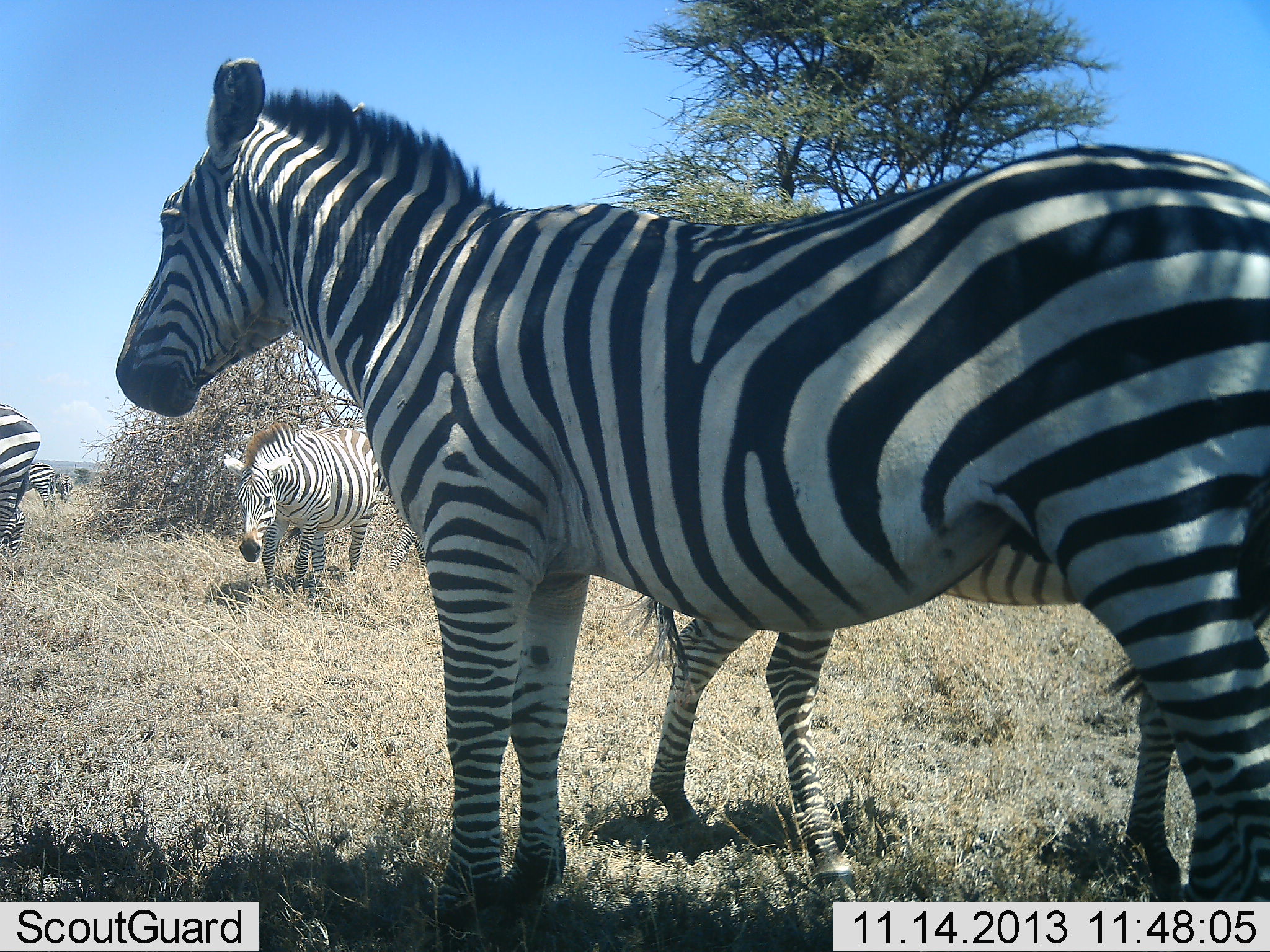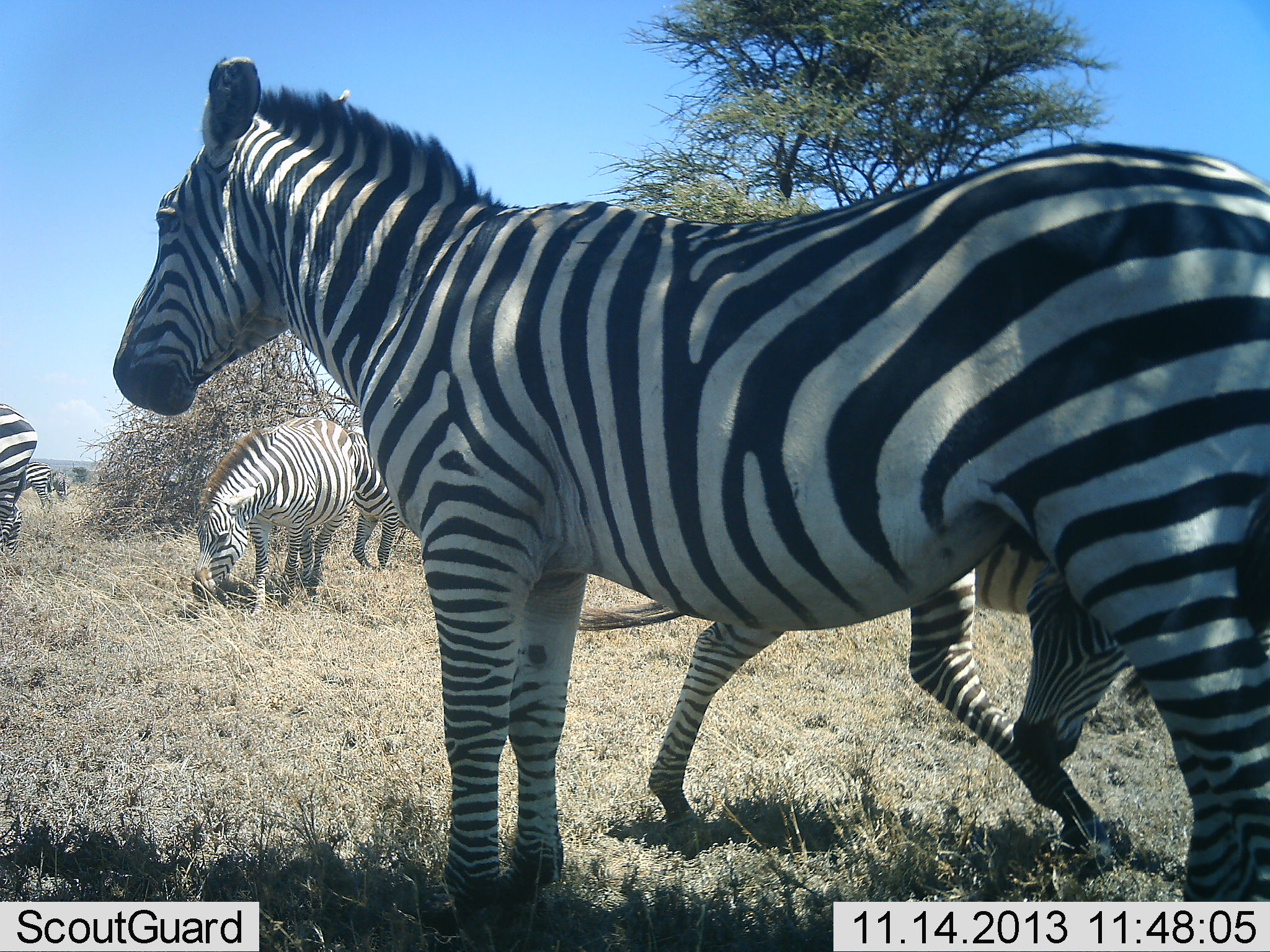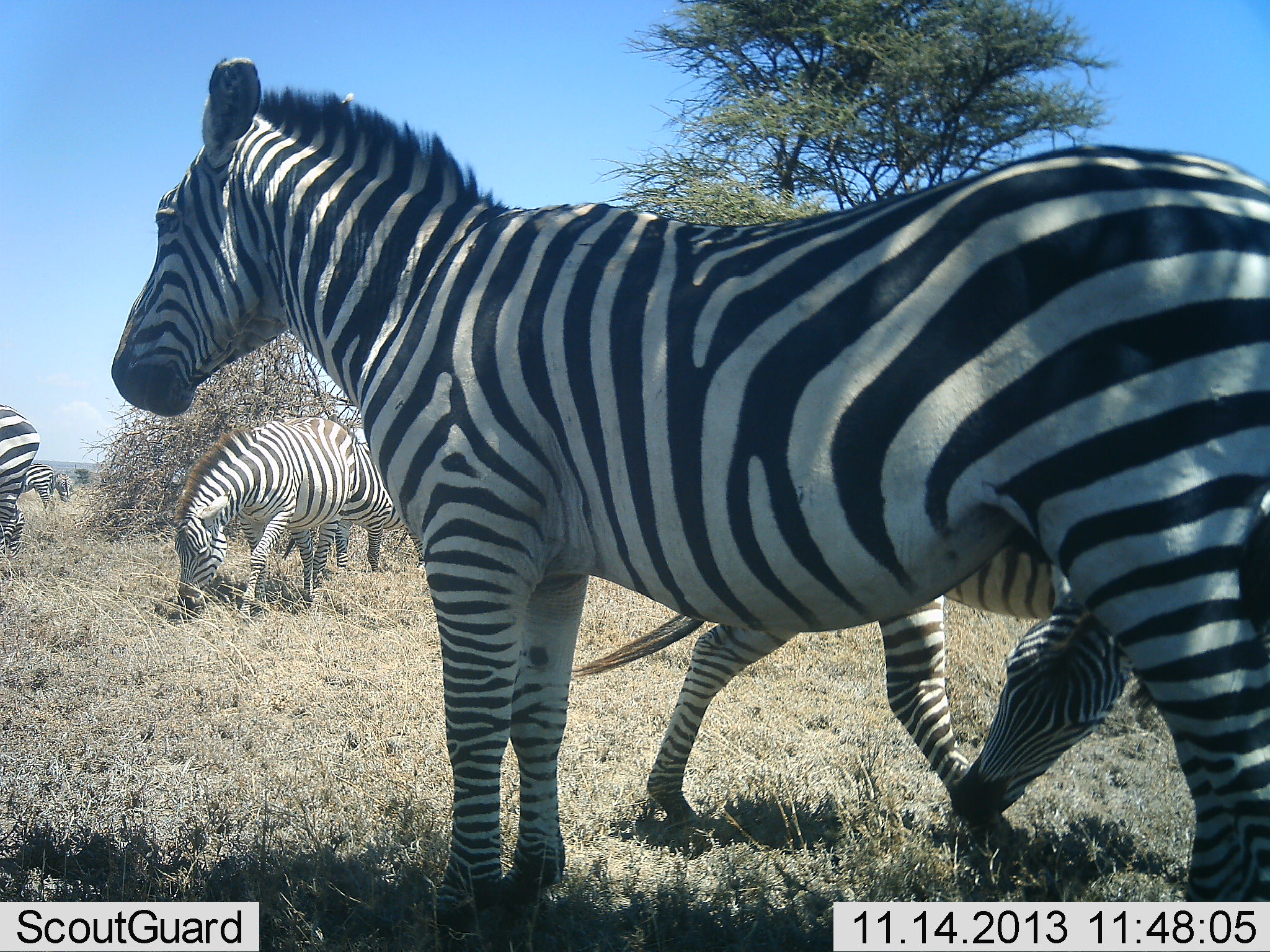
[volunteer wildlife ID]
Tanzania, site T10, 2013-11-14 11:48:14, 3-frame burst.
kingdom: Animalia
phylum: Chordata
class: Mammalia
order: Perissodactyla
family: Equidae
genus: Equus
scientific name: Equus quagga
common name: plains zebra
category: zebra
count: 6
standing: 78%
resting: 7%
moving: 48%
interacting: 7%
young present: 15%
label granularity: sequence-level